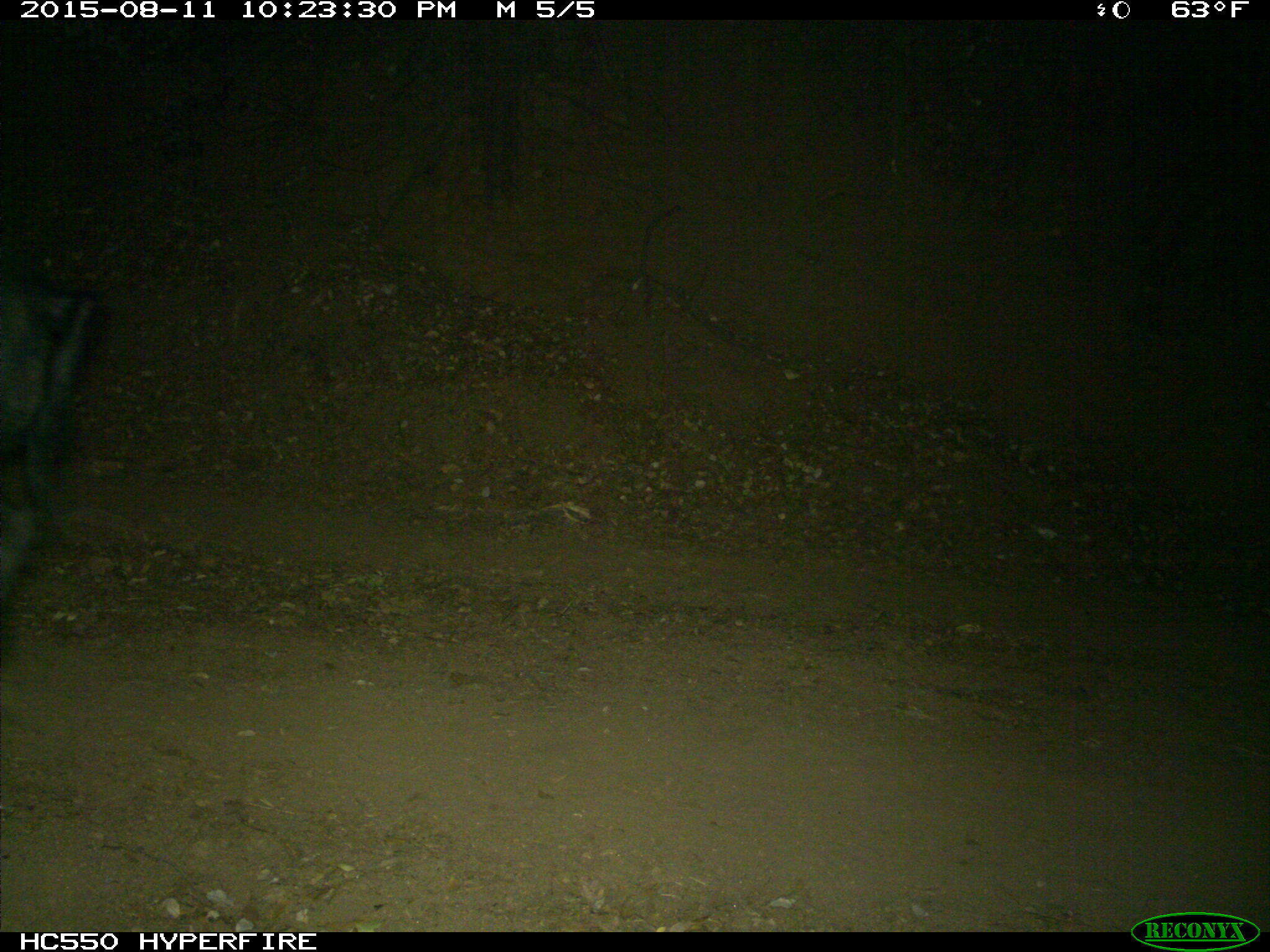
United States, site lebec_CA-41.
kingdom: Animalia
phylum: Chordata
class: Mammalia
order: Artiodactyla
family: Suidae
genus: Sus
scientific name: Sus scrofa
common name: wild boar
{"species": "Sus scrofa (wild boar)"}